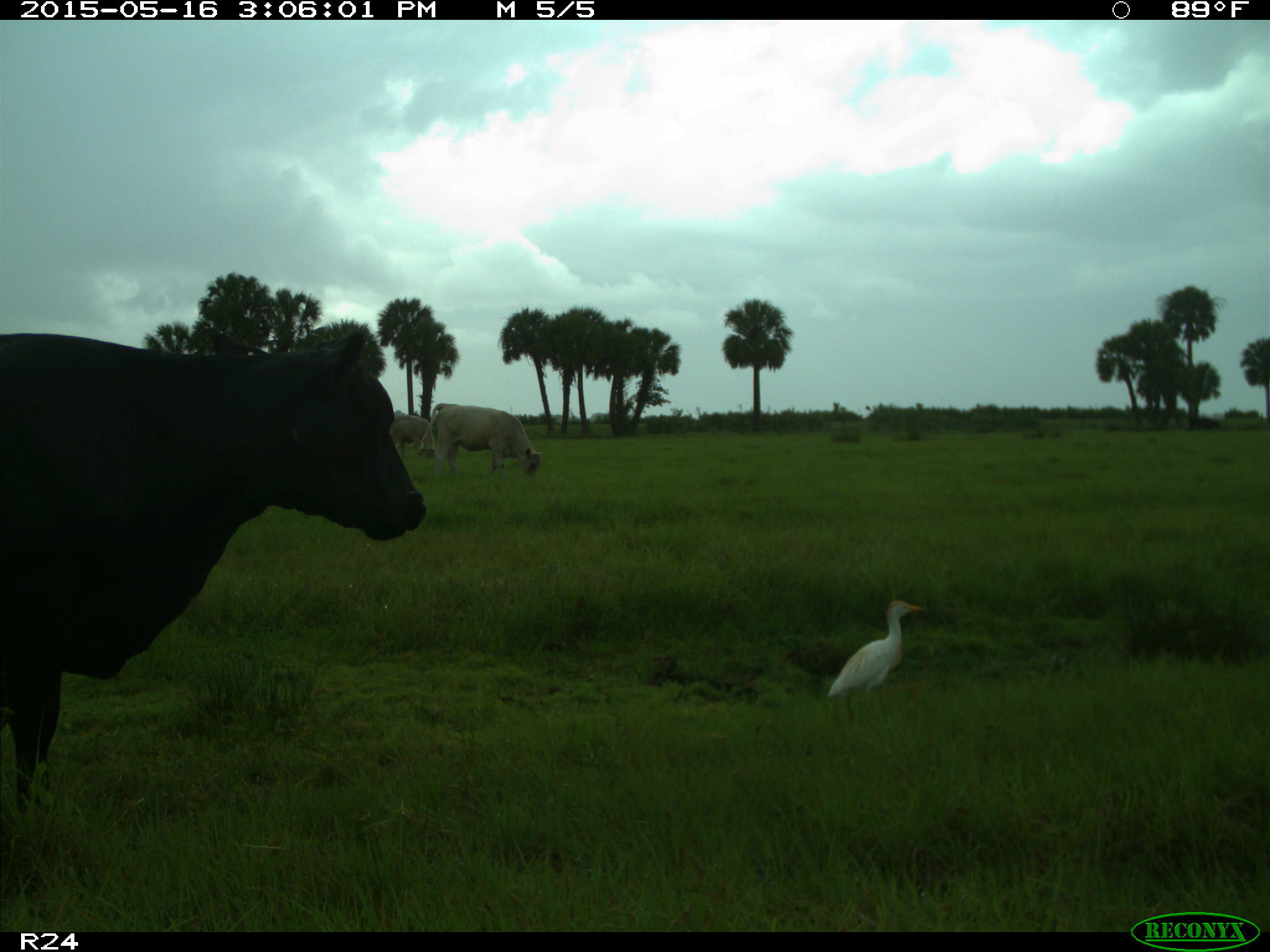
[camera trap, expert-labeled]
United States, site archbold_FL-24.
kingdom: Animalia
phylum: Chordata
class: Mammalia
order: Artiodactyla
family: Bovidae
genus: Bos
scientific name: Bos taurus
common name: domestic cow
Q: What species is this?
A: Bos taurus (domestic cow).